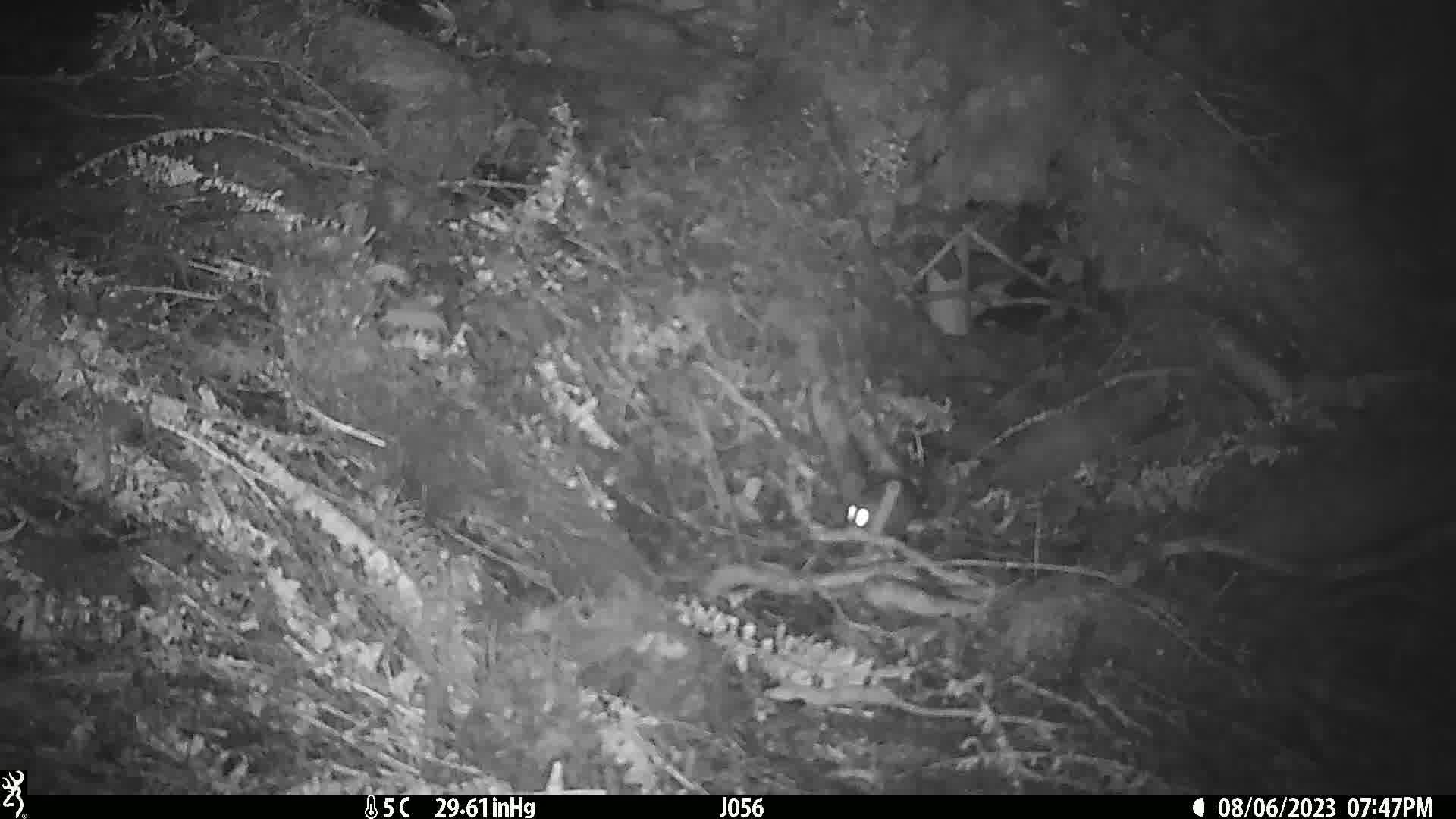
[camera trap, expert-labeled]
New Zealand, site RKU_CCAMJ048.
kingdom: Animalia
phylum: Chordata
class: Mammalia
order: Rodentia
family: Muridae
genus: Rattus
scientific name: Rattus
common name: rat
Rat (Rattus).